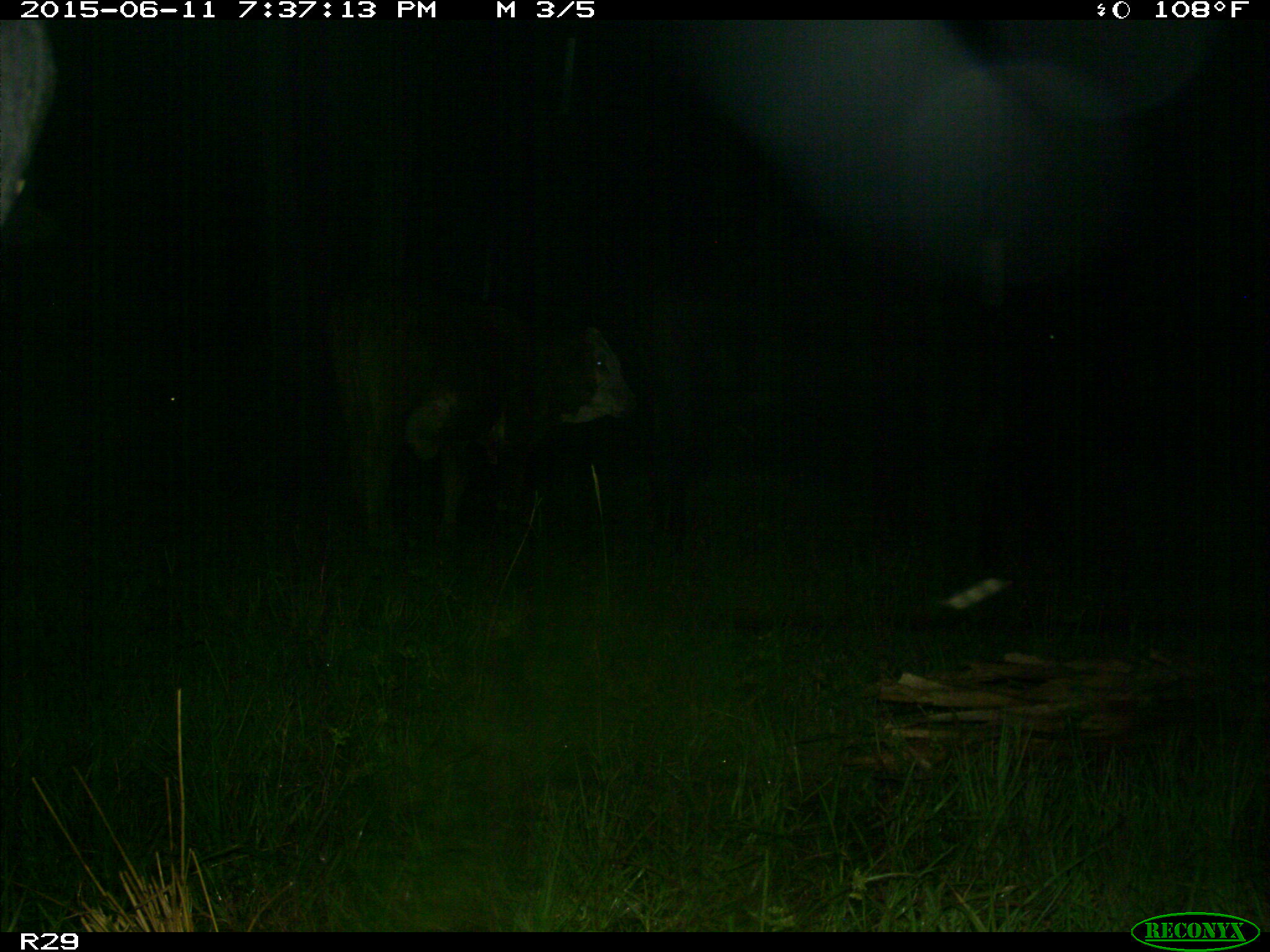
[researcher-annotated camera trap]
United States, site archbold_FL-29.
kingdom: Animalia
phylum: Chordata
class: Mammalia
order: Artiodactyla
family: Bovidae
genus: Bos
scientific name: Bos taurus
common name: domestic cow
Bos taurus (domestic cow).